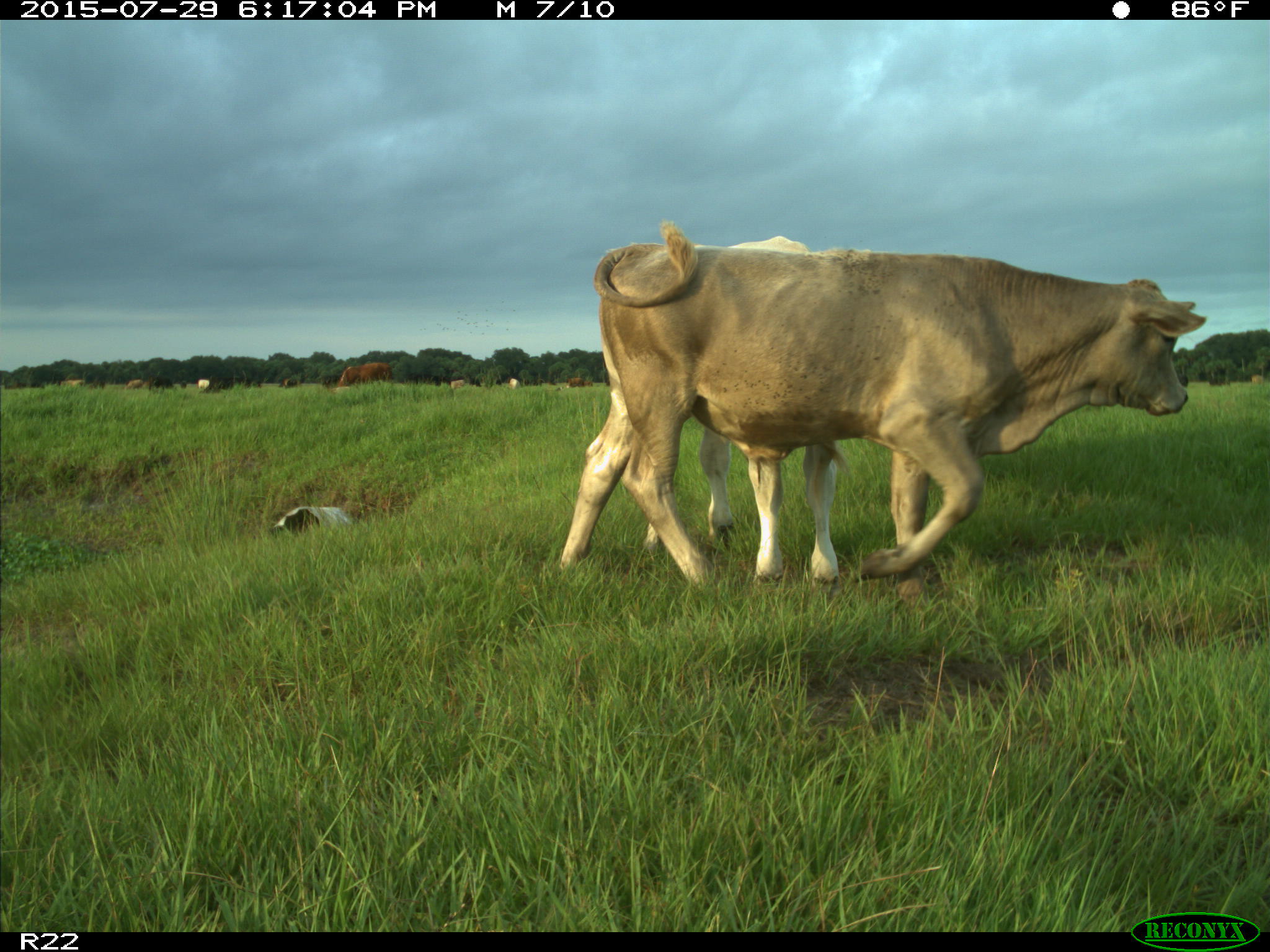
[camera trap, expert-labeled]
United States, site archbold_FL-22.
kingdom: Animalia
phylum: Chordata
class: Mammalia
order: Artiodactyla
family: Bovidae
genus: Bos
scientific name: Bos taurus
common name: domestic cow